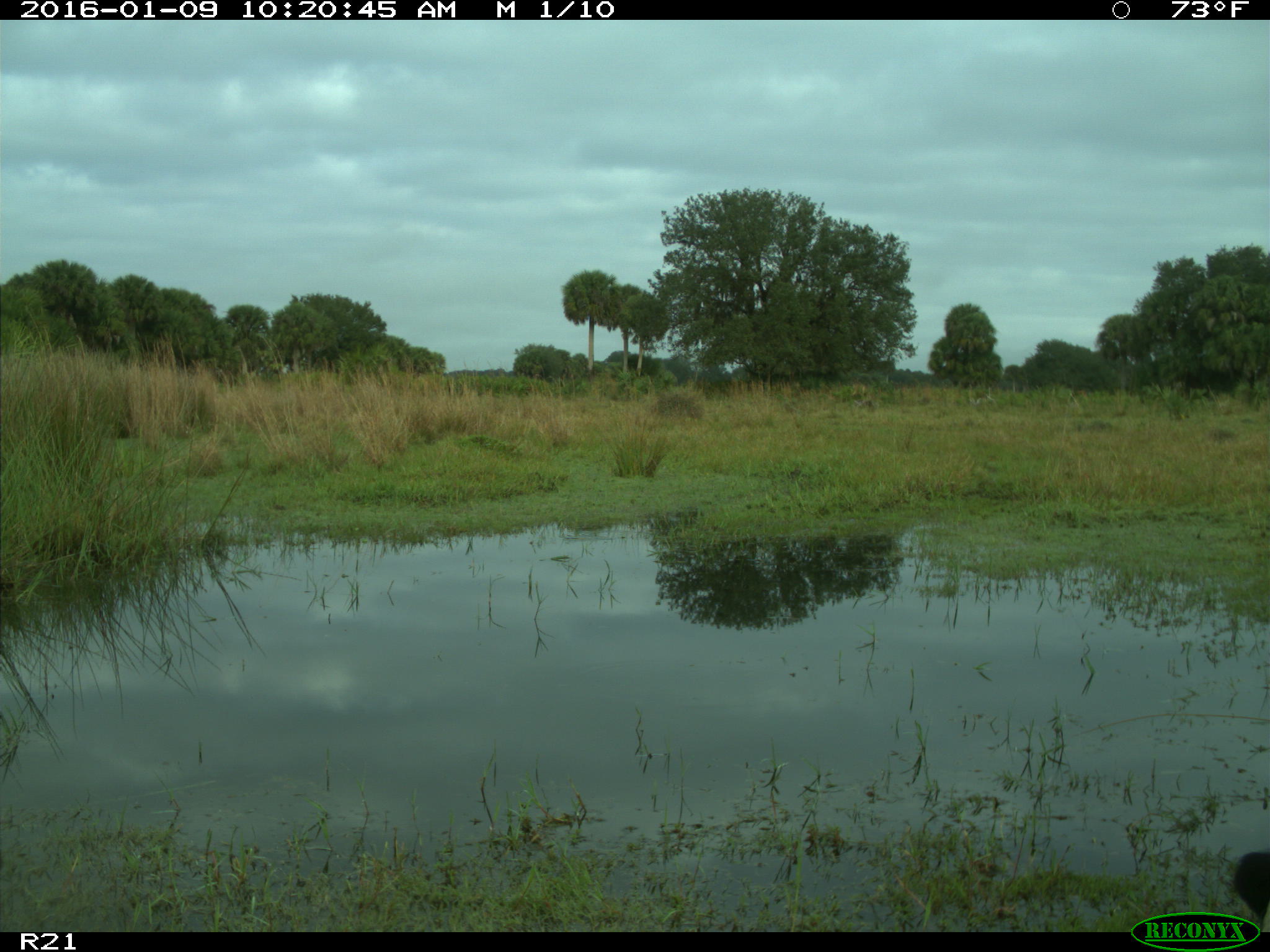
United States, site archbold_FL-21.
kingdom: Animalia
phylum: Chordata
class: Mammalia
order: Artiodactyla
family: Bovidae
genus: Bos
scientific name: Bos taurus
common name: domestic cow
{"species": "Bos taurus (domestic cow)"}